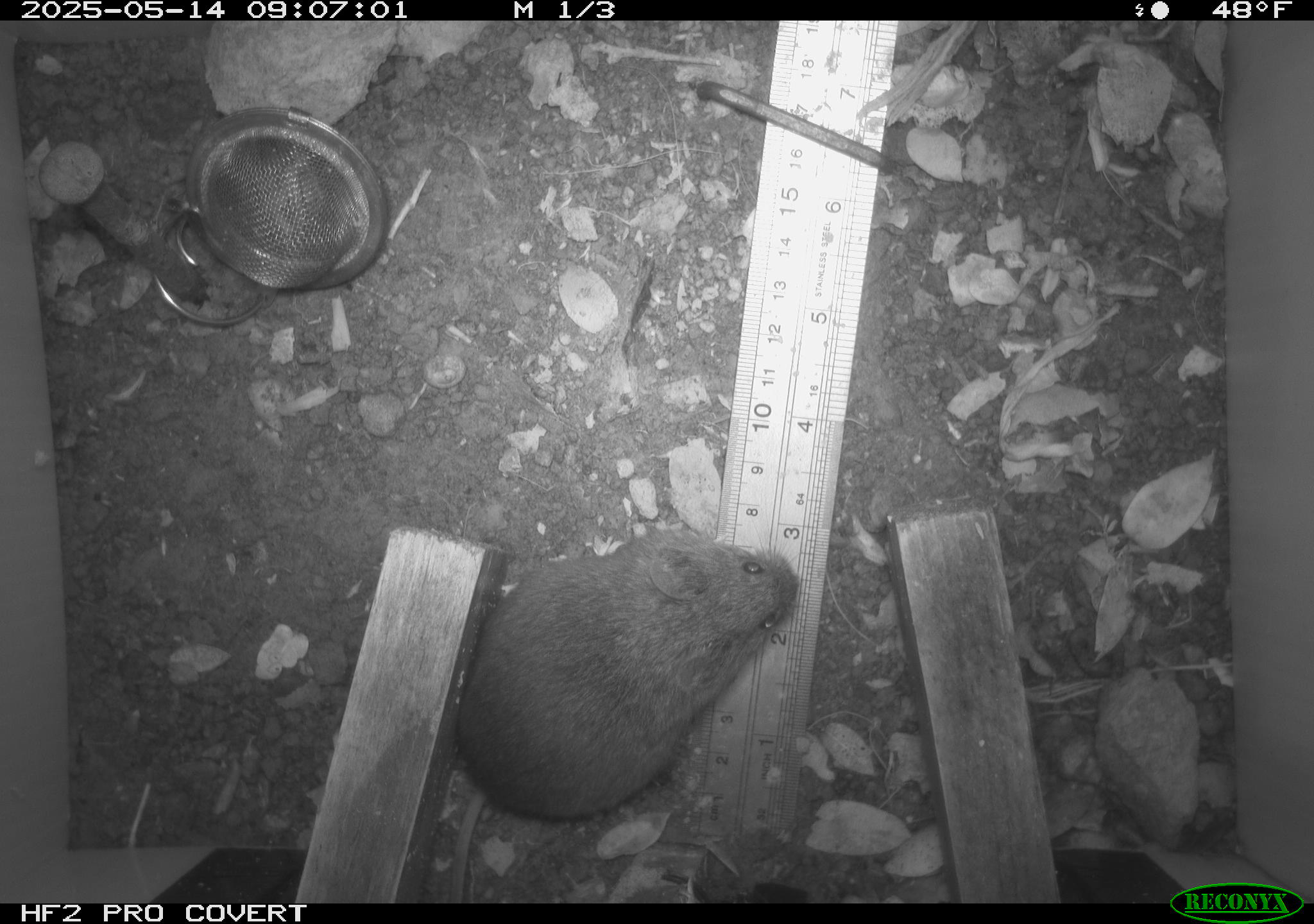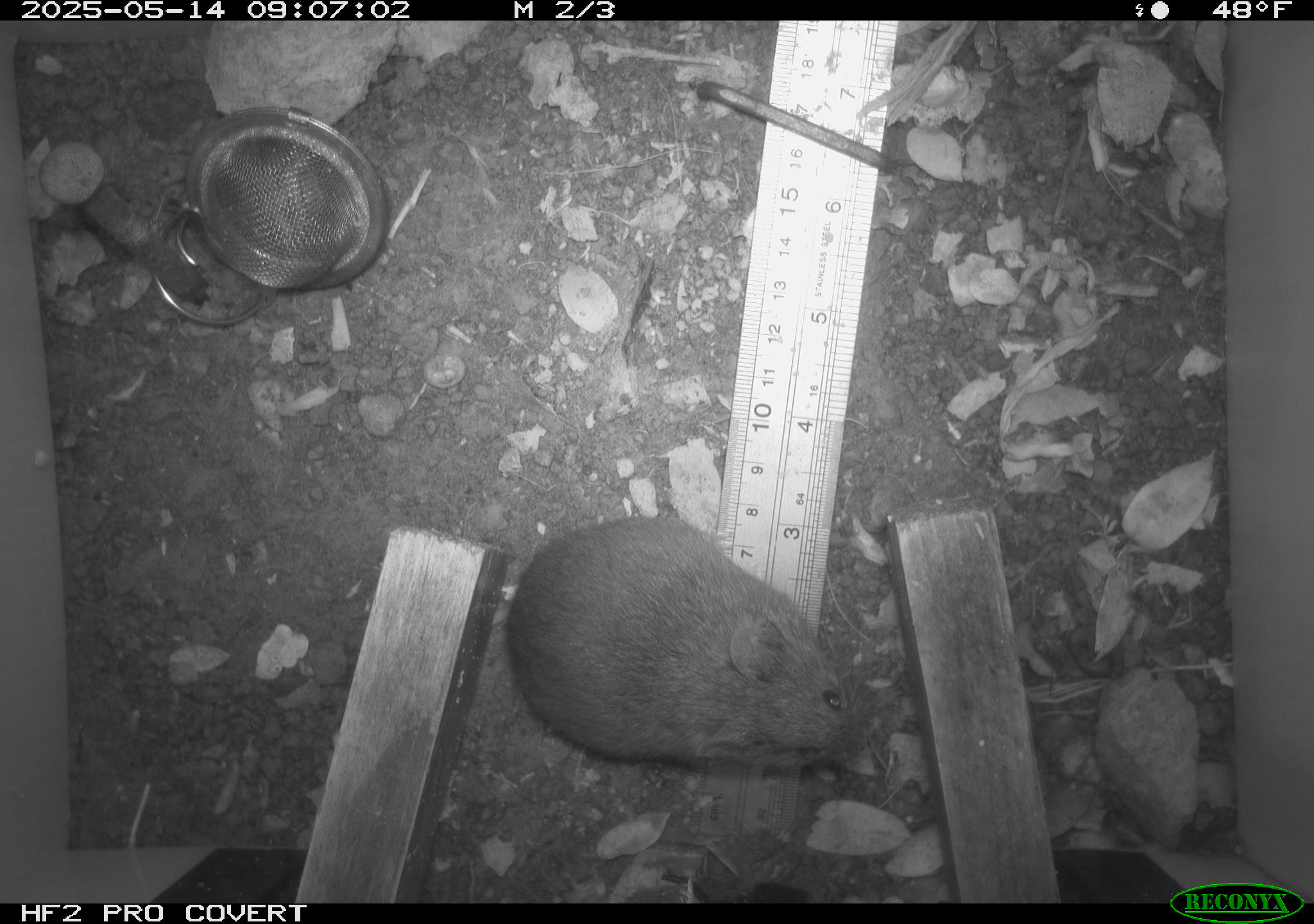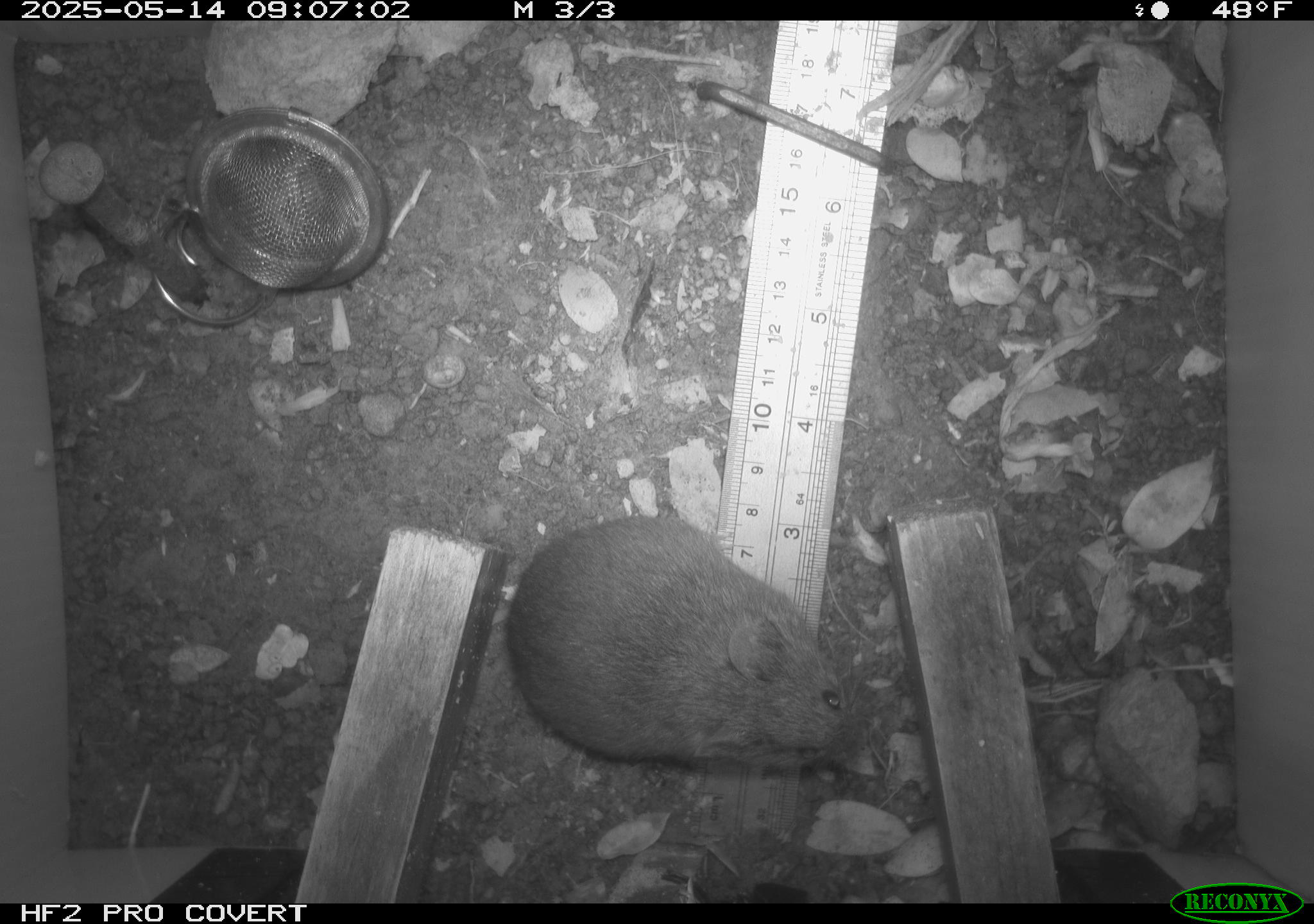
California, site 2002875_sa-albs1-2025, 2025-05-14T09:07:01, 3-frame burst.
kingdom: Animalia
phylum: Chordata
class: Mammalia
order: Rodentia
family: Cricetidae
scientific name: Arvicolinae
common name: voles, lemmings, and muskrats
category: arvicolinae subfamily